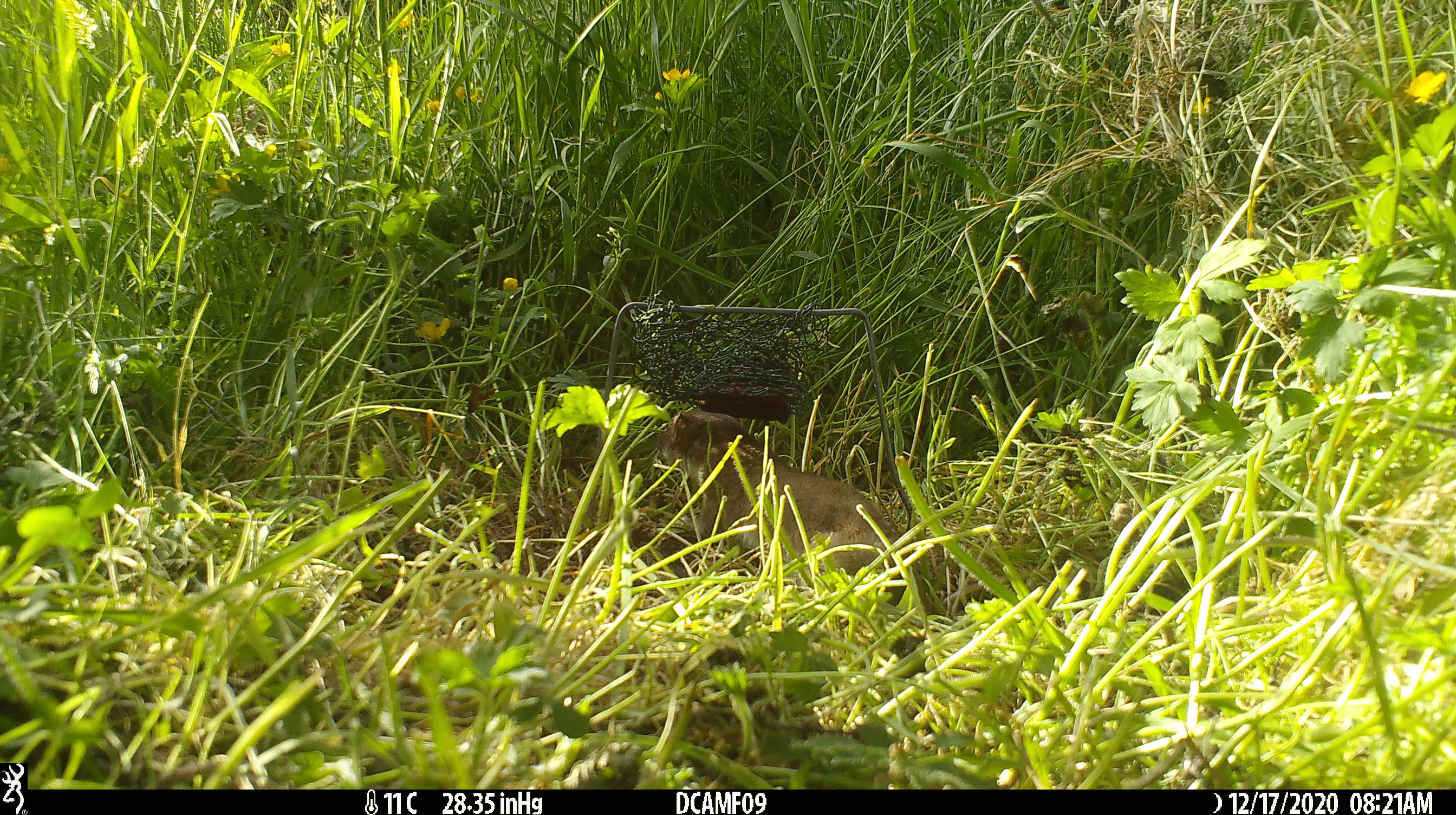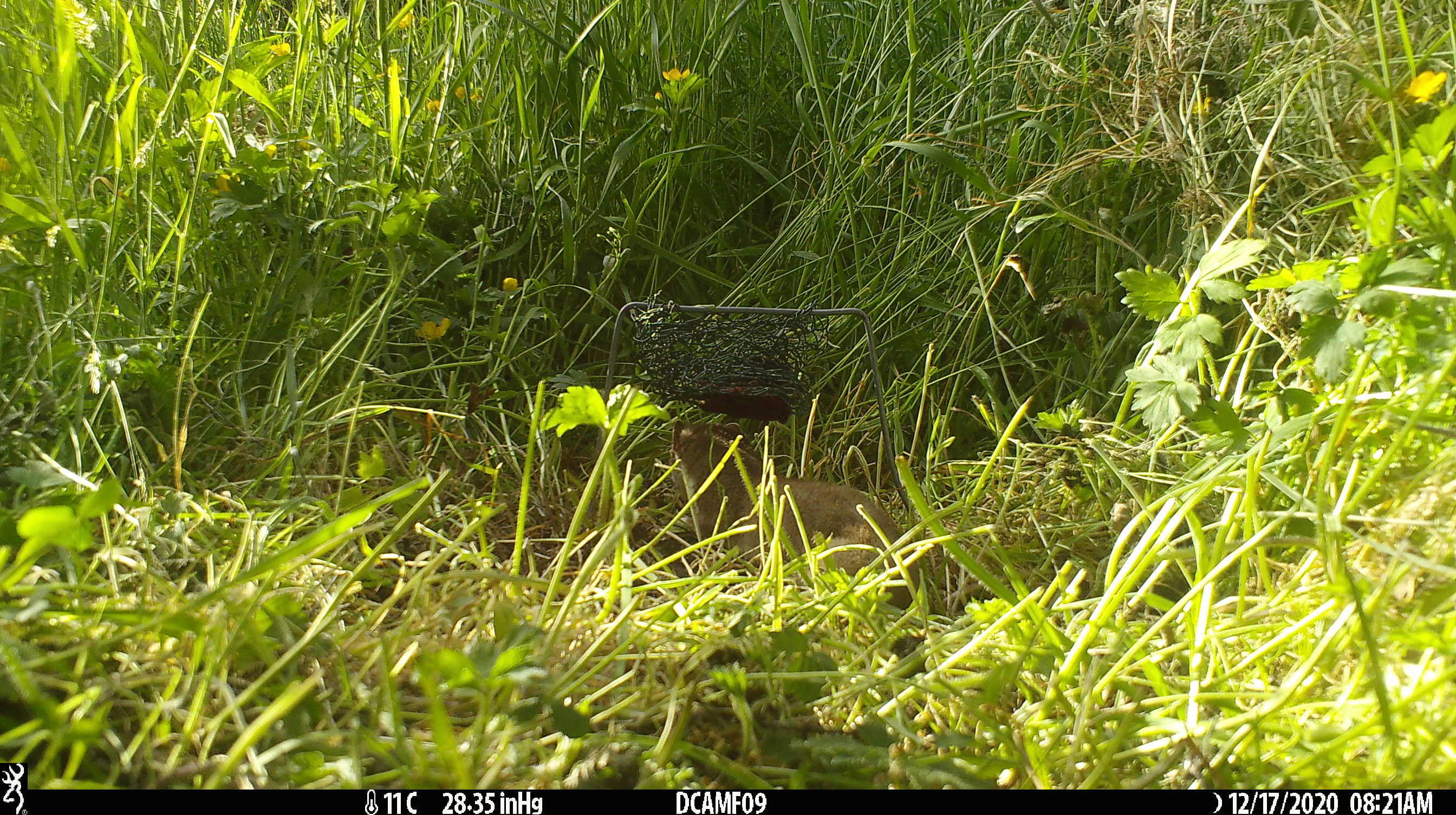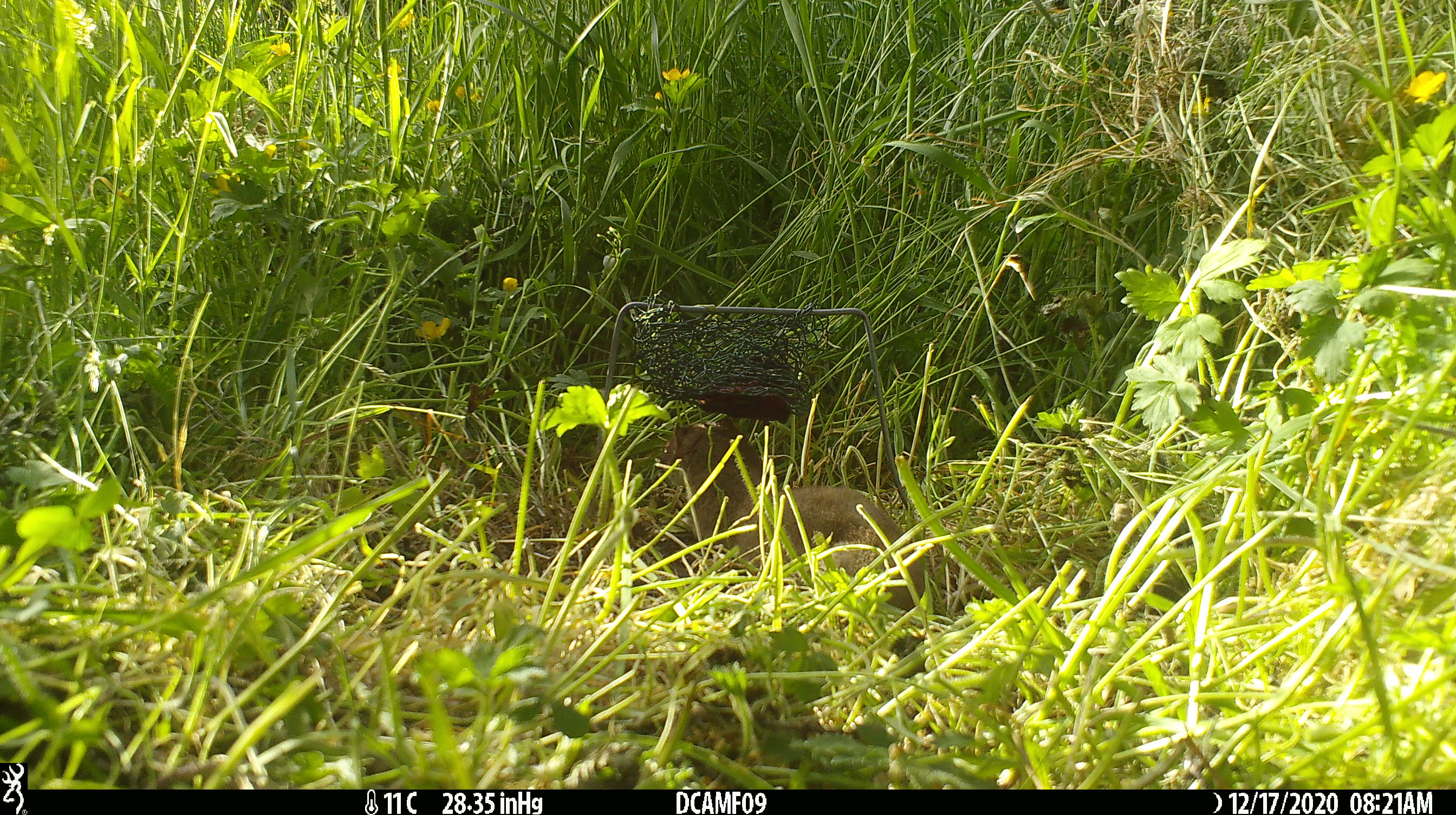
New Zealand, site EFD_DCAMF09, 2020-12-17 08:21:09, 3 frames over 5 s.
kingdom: Animalia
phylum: Chordata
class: Mammalia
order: Carnivora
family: Mustelidae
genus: Mustela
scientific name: Mustela erminea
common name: stoat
Stoat (Mustela erminea).